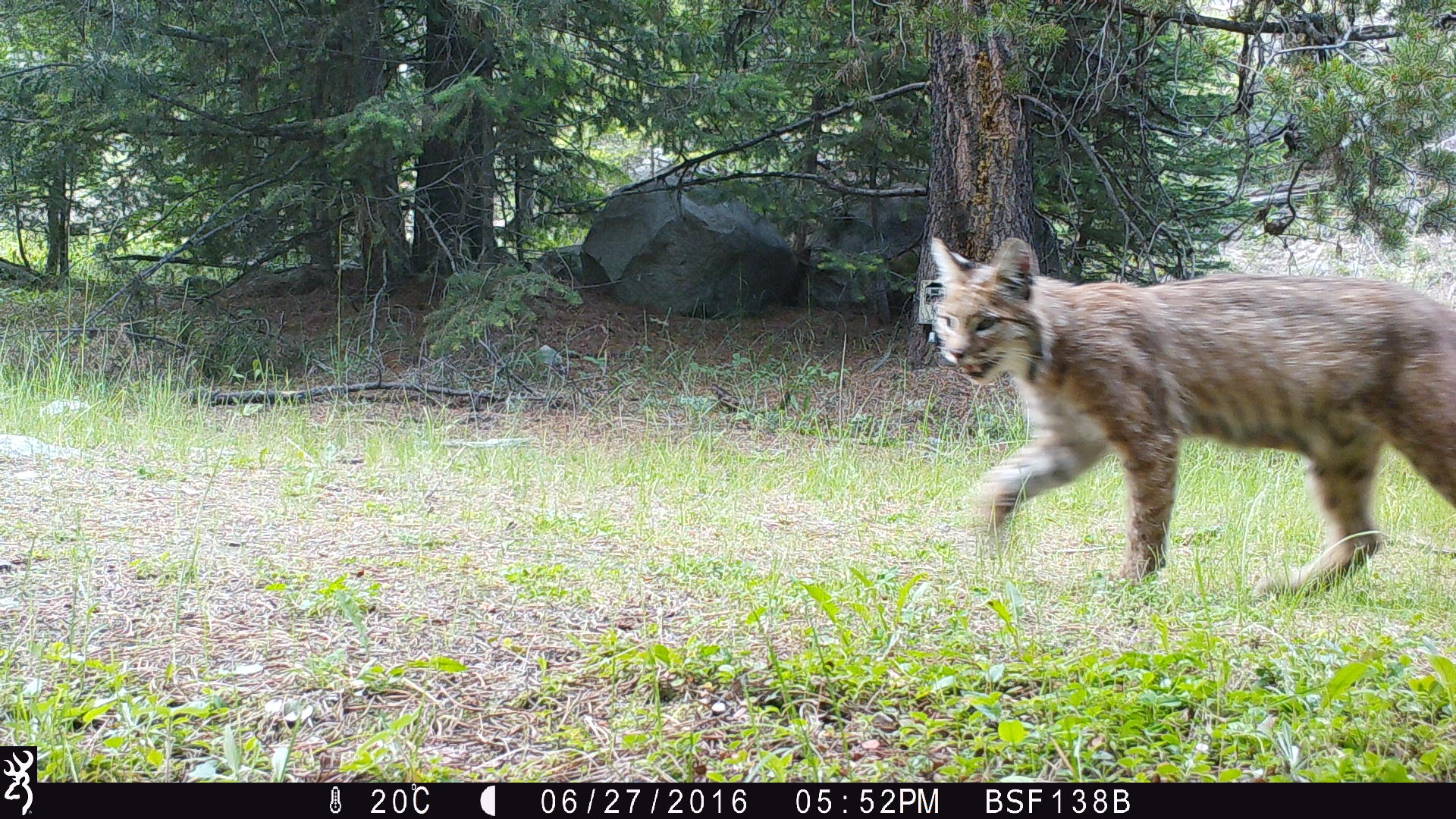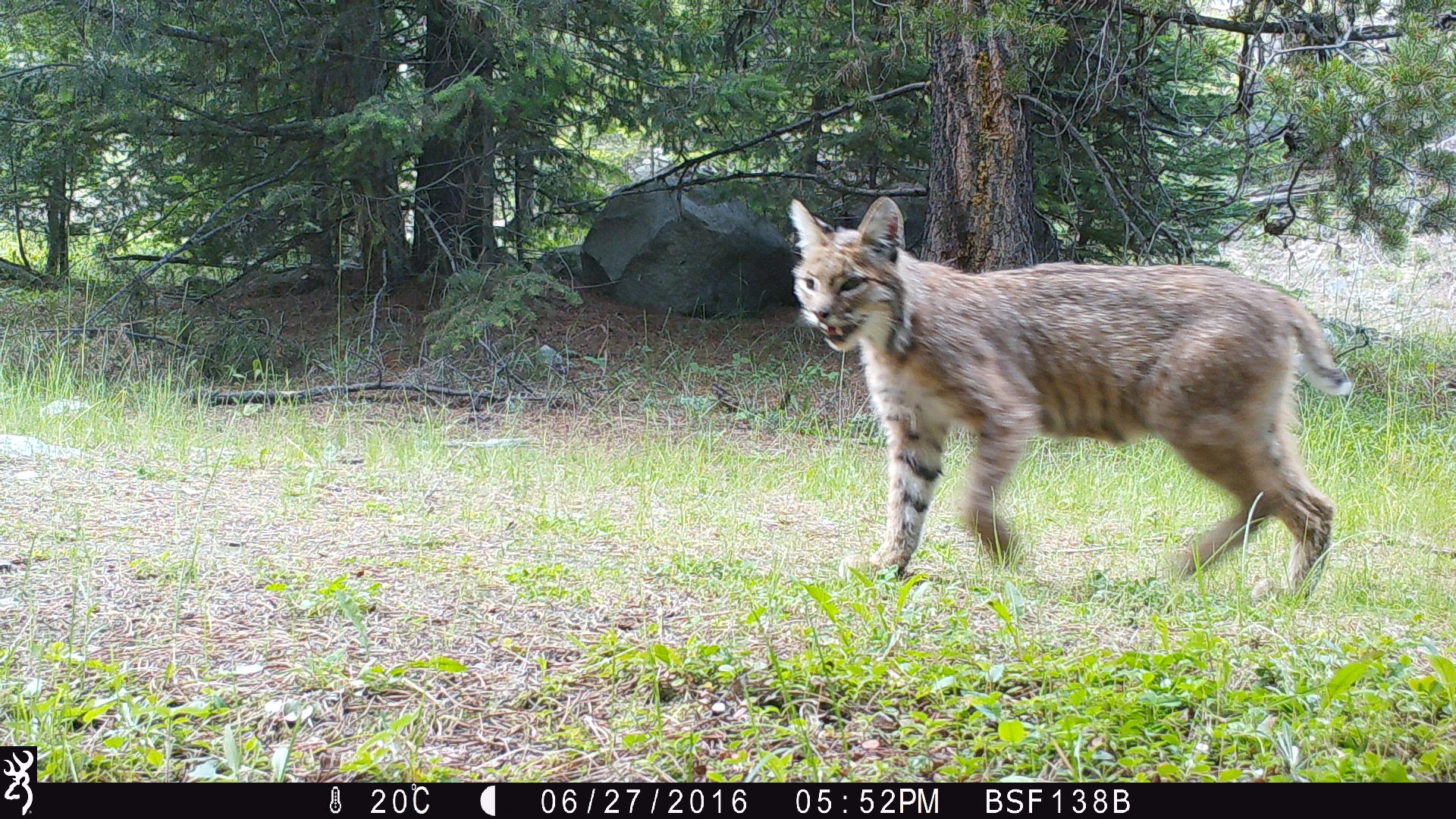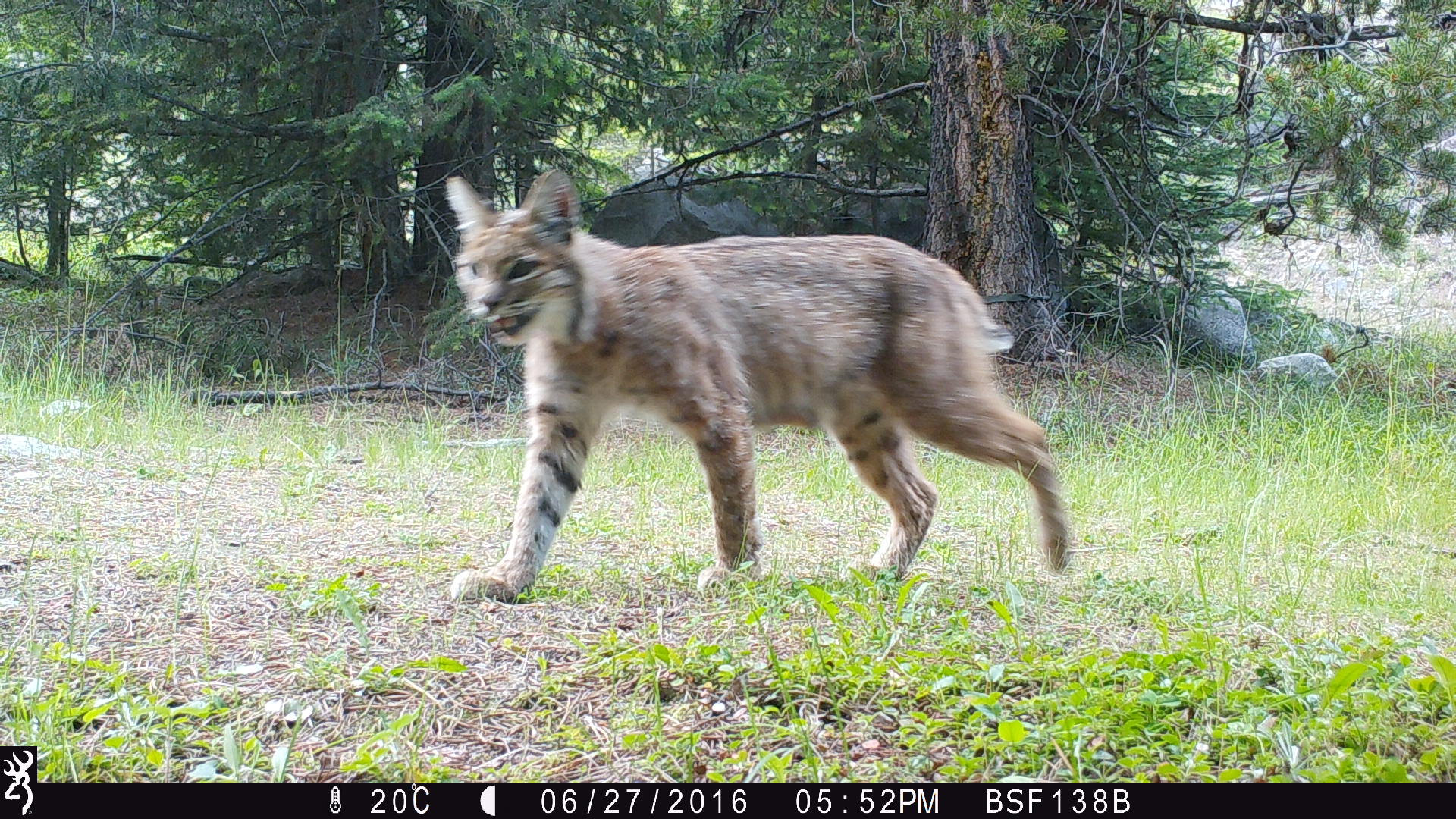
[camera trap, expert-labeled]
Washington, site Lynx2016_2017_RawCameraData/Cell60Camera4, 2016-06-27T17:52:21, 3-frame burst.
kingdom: Animalia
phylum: Chordata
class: Mammalia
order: Carnivora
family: Felidae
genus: Lynx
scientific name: Lynx rufus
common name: bobcat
Lynx rufus (bobcat). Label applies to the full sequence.